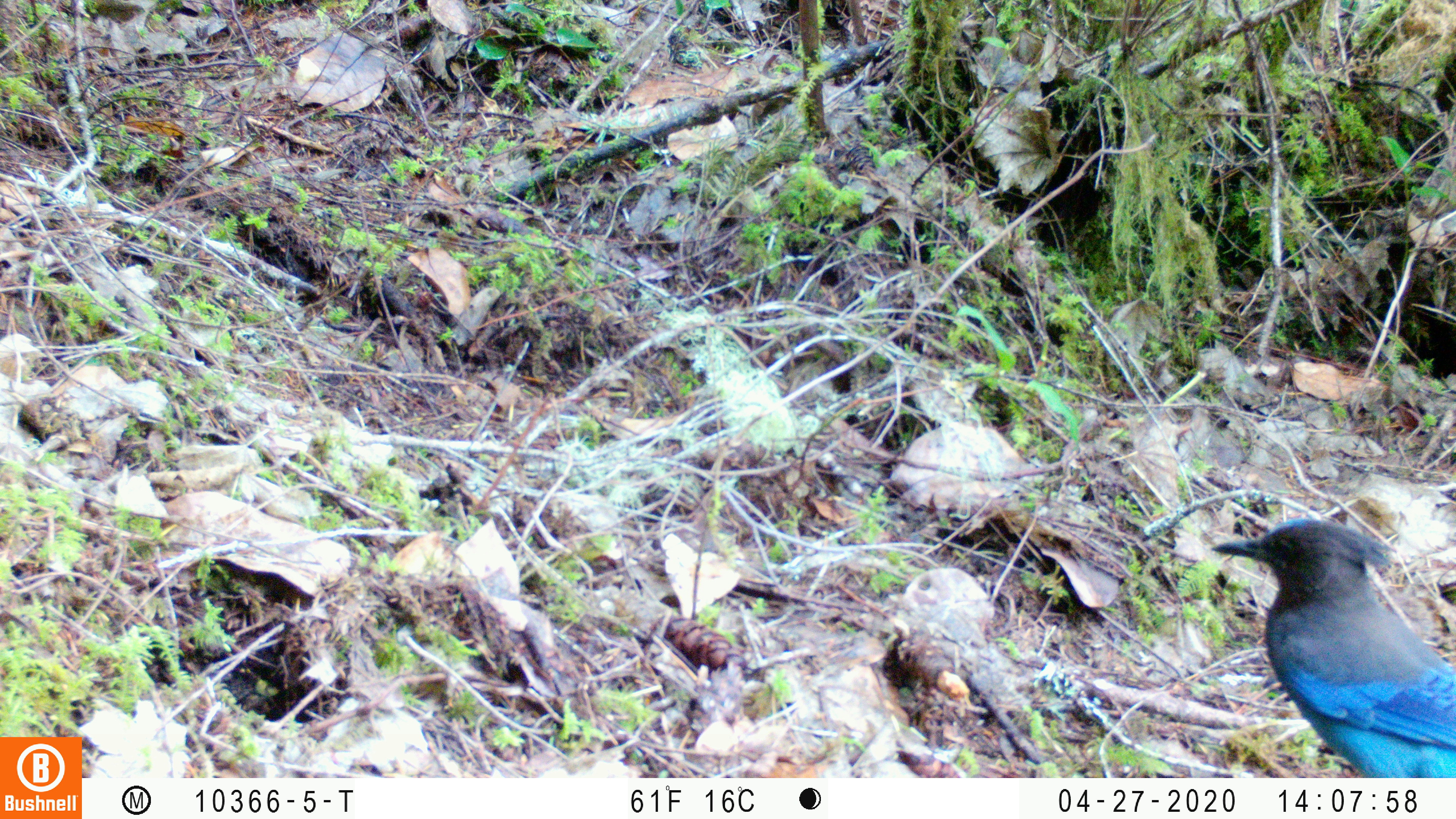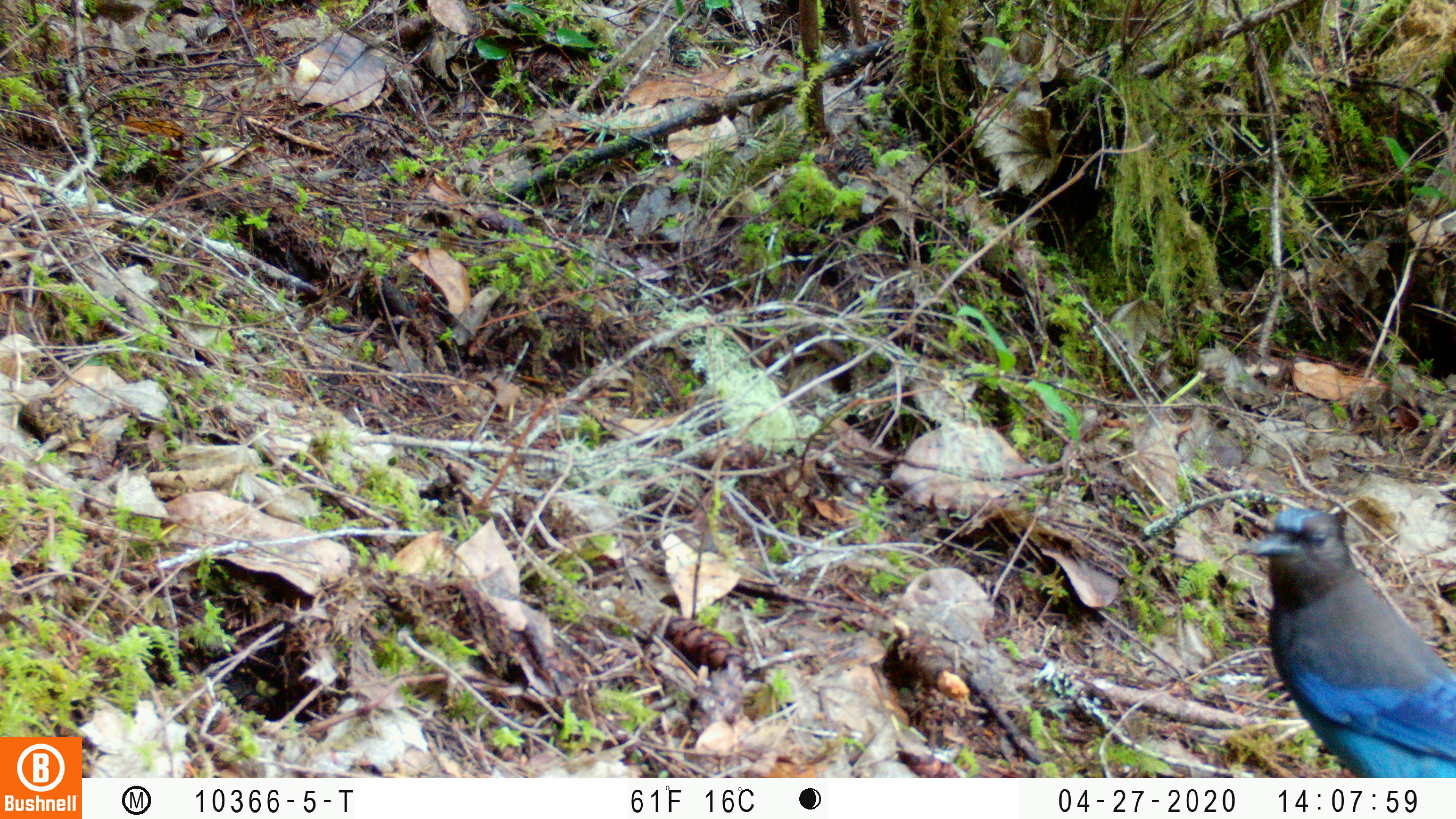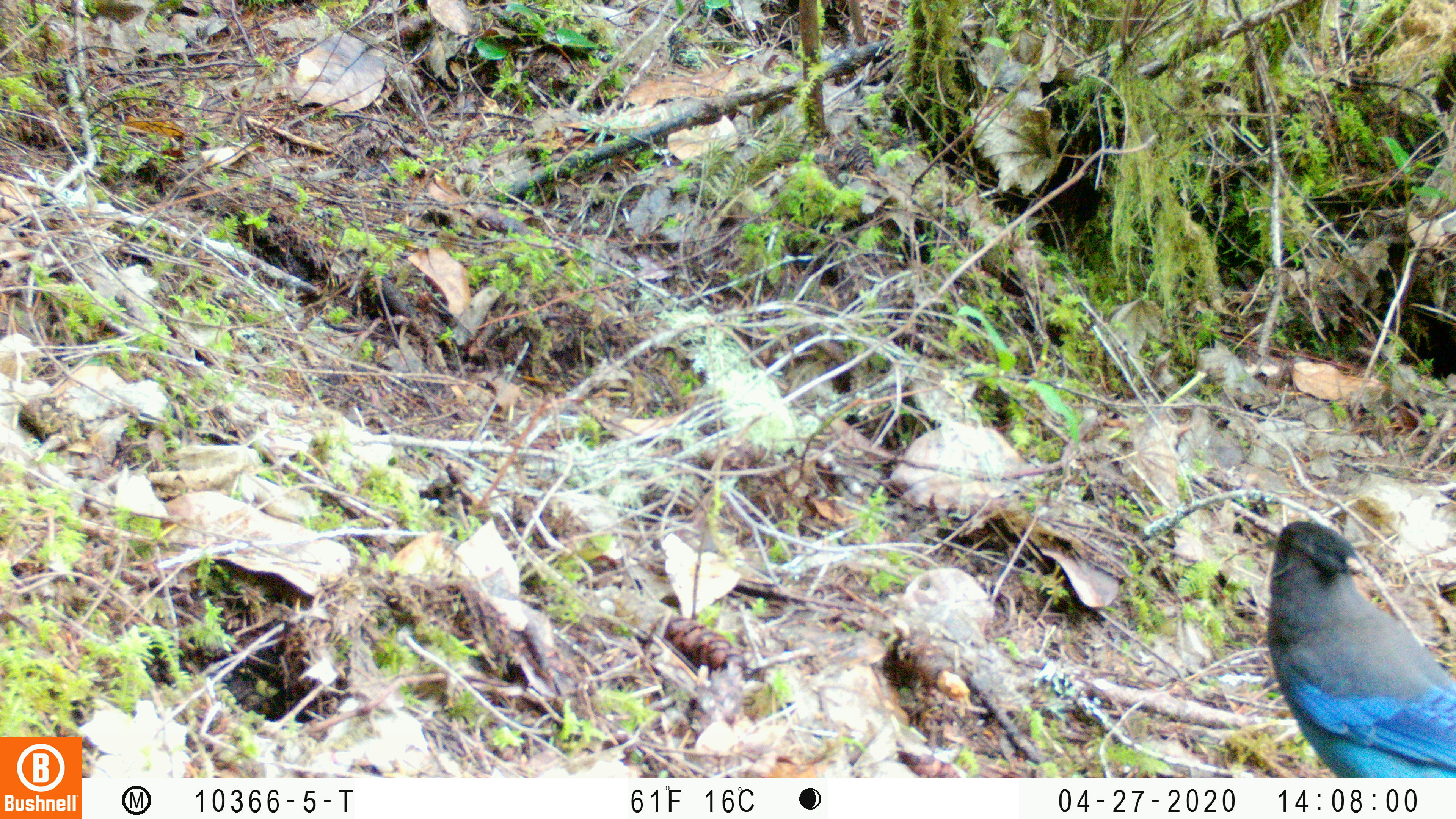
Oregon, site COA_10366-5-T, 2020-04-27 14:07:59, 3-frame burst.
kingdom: Animalia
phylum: Chordata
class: Aves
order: Passeriformes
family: Corvidae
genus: Cyanocitta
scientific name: Cyanocitta stelleri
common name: steller's jay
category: stellers jay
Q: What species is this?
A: Stellers jay (steller's jay) (Cyanocitta stelleri).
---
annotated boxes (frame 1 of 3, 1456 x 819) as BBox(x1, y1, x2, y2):
stellers jay: BBox(1207, 509, 1450, 770)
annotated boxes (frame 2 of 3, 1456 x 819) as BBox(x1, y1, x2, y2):
stellers jay: BBox(1245, 496, 1450, 773)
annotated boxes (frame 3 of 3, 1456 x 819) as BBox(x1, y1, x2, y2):
stellers jay: BBox(1265, 516, 1450, 772)